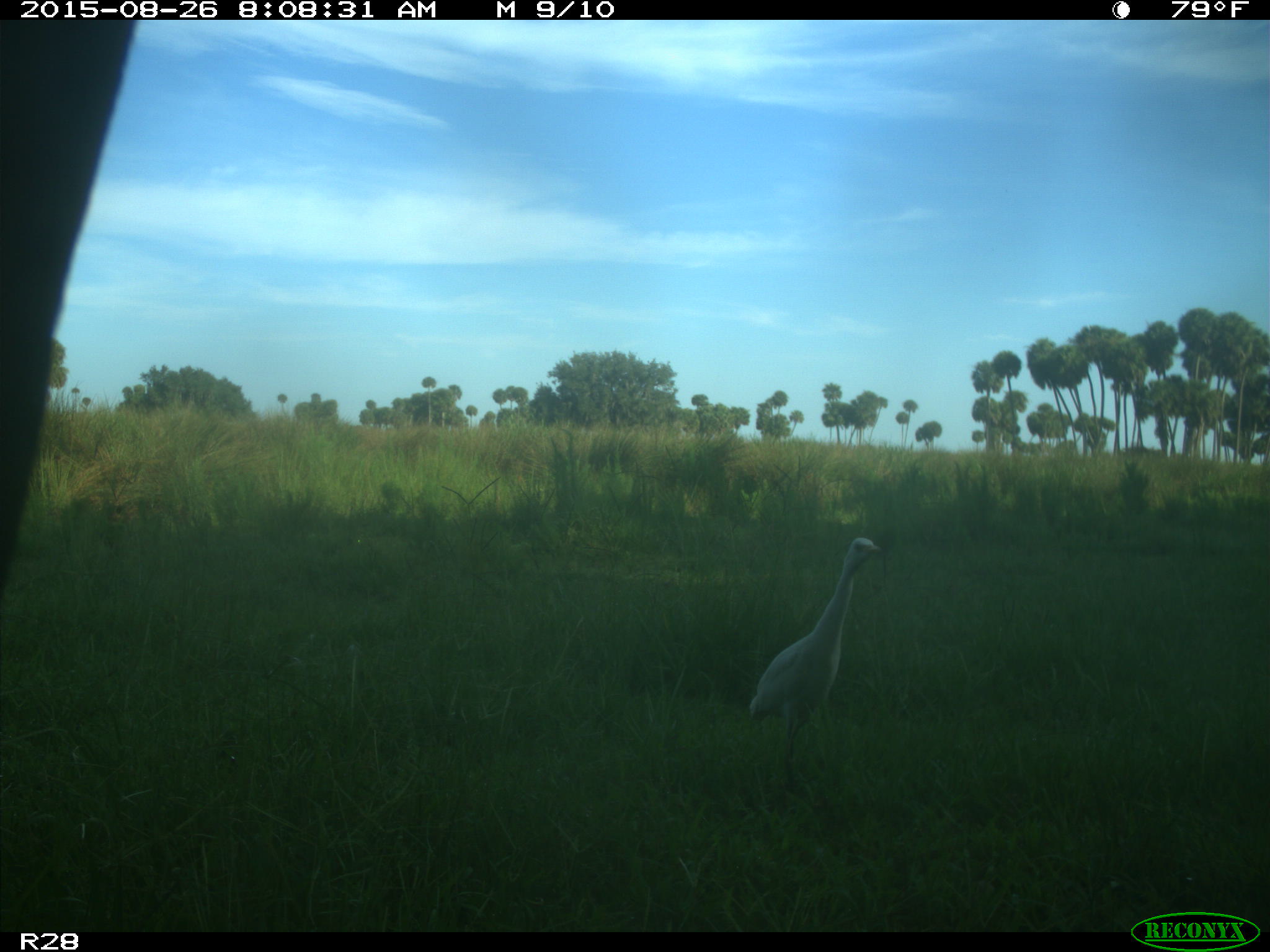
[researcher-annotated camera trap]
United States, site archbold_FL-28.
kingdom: Animalia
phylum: Chordata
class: Mammalia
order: Artiodactyla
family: Bovidae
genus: Bos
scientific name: Bos taurus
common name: domestic cow